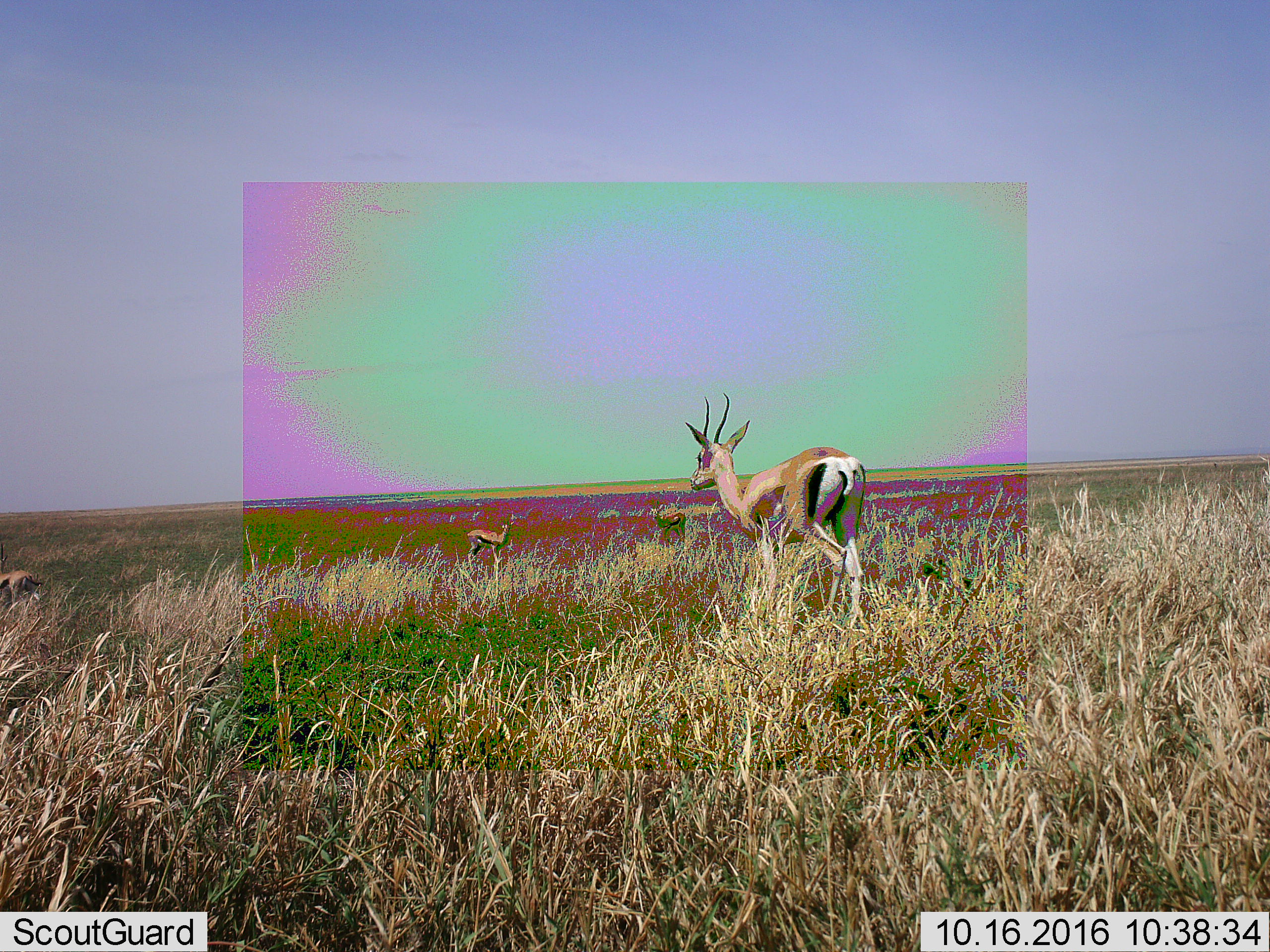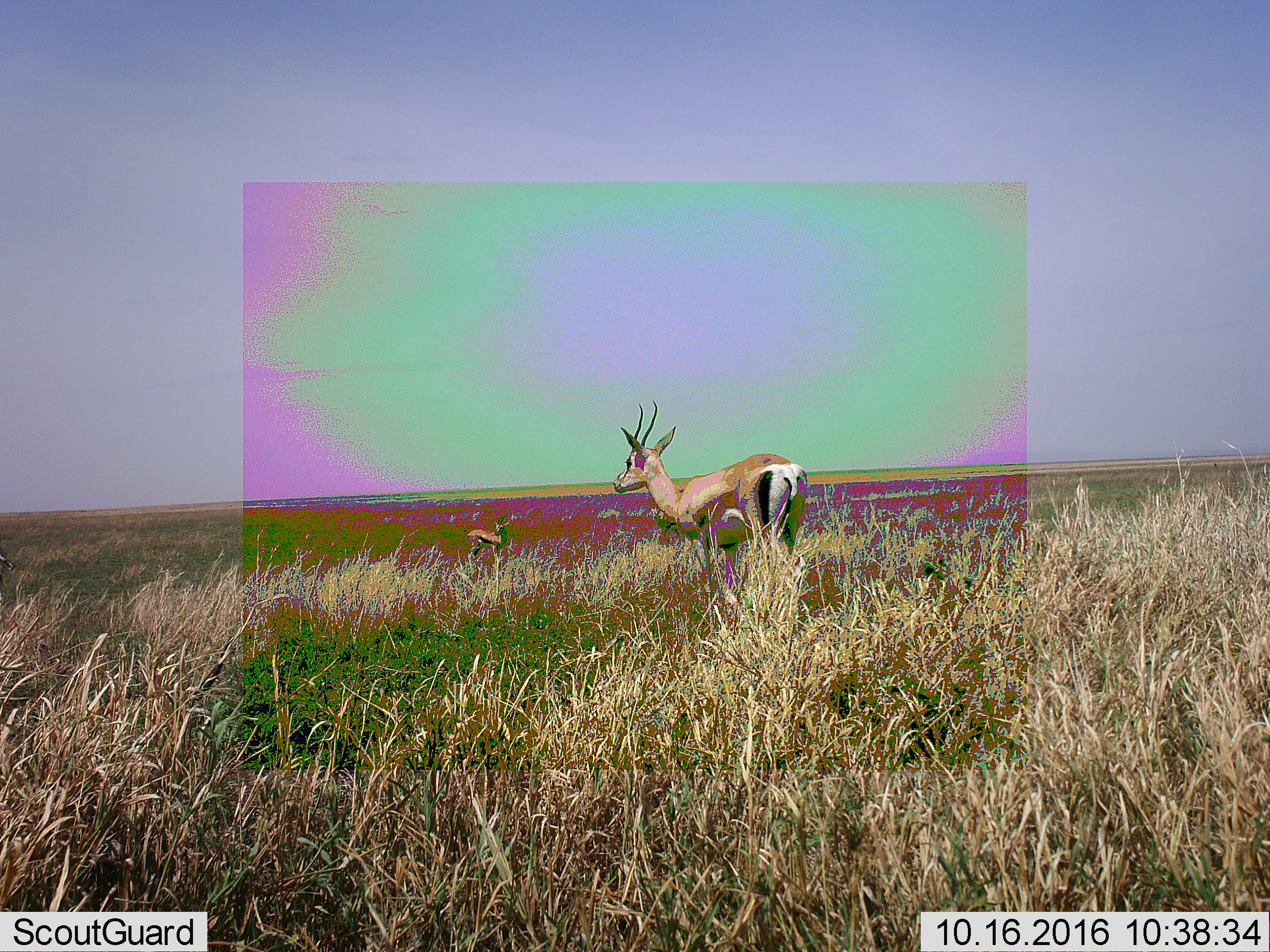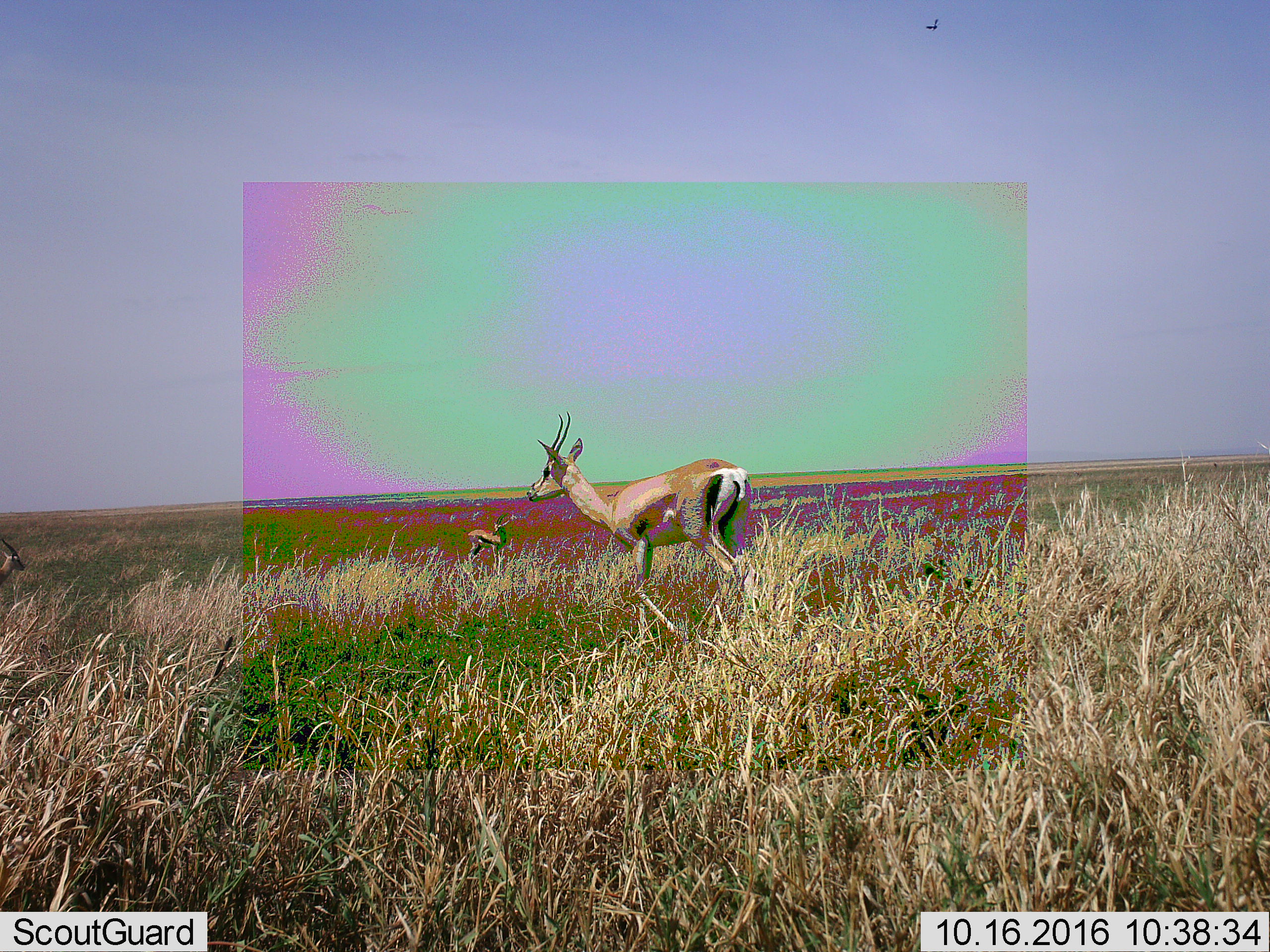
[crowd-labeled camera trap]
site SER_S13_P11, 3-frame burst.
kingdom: Animalia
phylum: Chordata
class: Mammalia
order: Artiodactyla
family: Bovidae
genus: Eudorcas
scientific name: Eudorcas thomsonii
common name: thomson's gazelle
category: gazellethomsons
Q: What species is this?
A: Gazellethomsons (thomson's gazelle) (Eudorcas thomsonii).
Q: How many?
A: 3.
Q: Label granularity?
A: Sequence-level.